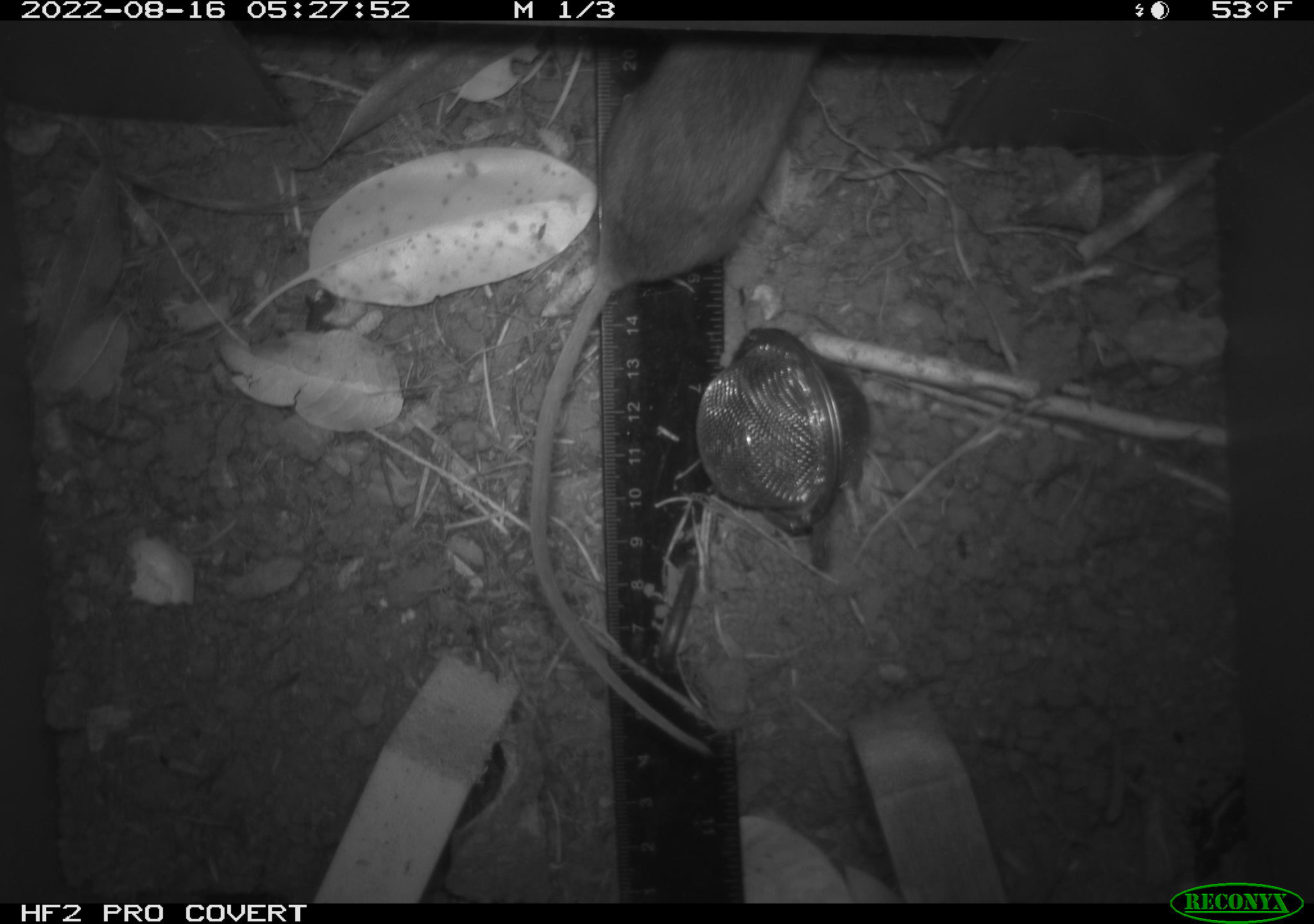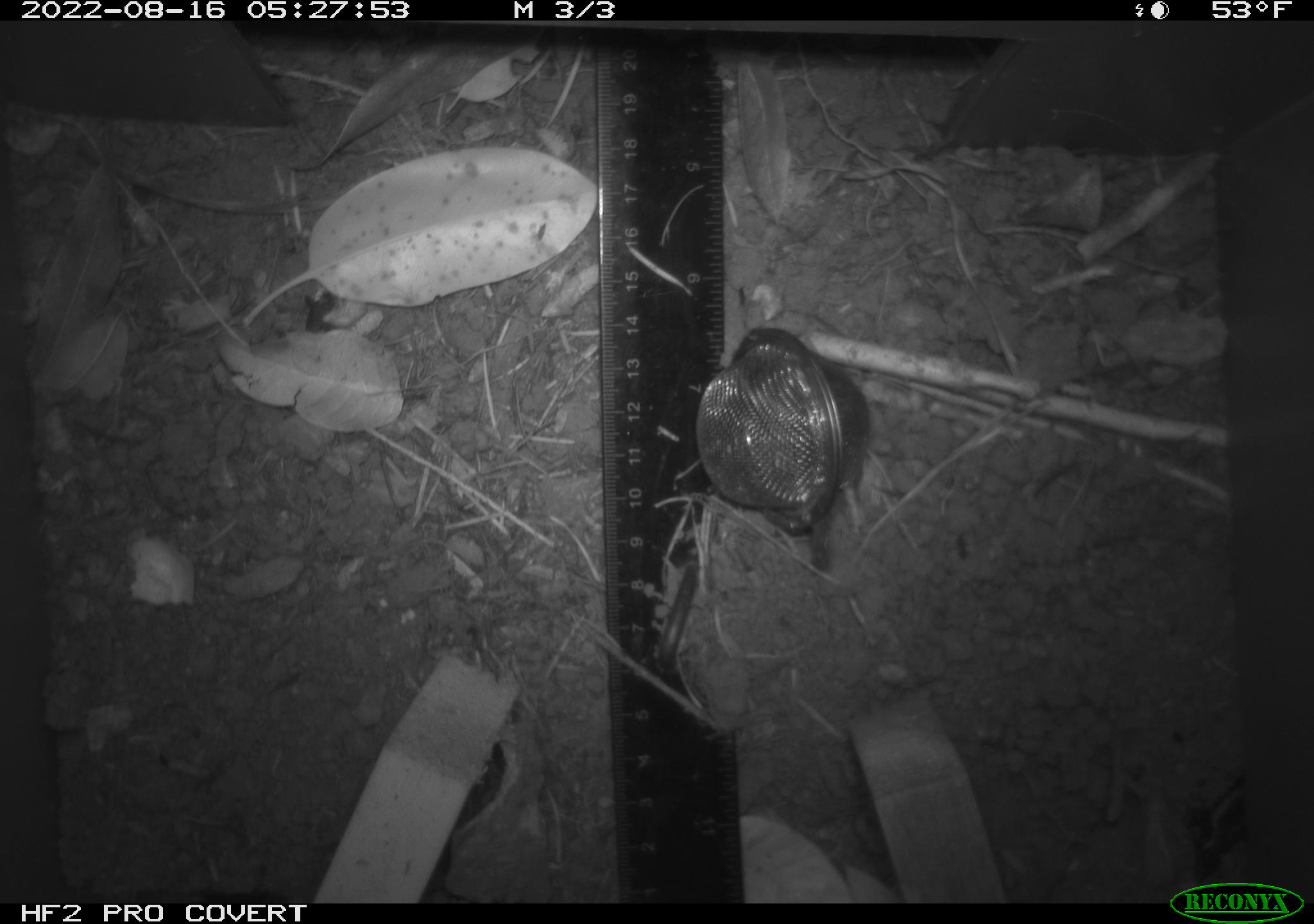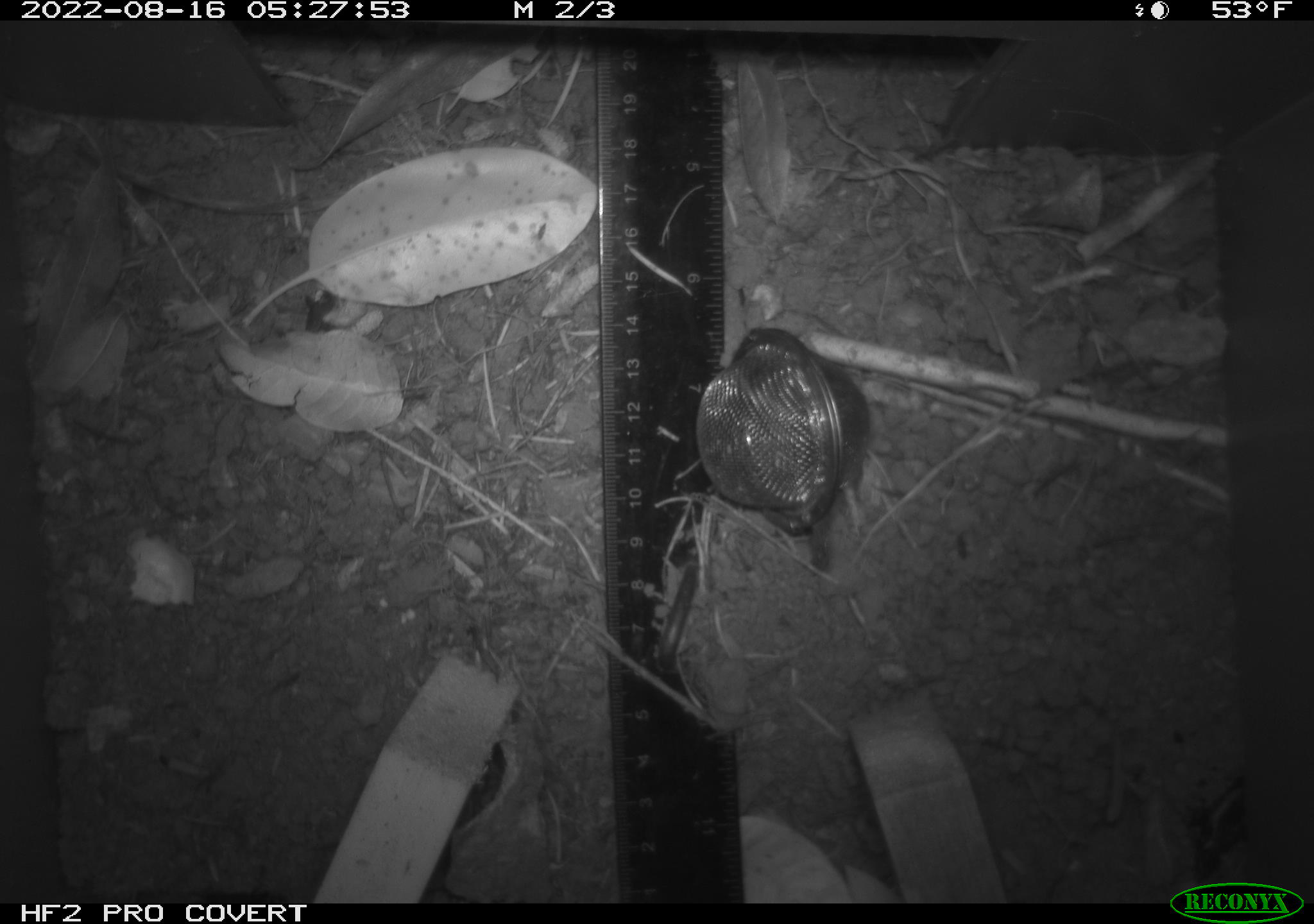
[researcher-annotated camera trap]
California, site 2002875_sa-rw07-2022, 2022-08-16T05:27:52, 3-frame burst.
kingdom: Animalia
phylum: Chordata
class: Mammalia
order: Rodentia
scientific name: Rodentia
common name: mouse species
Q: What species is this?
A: Mouse species (Rodentia).